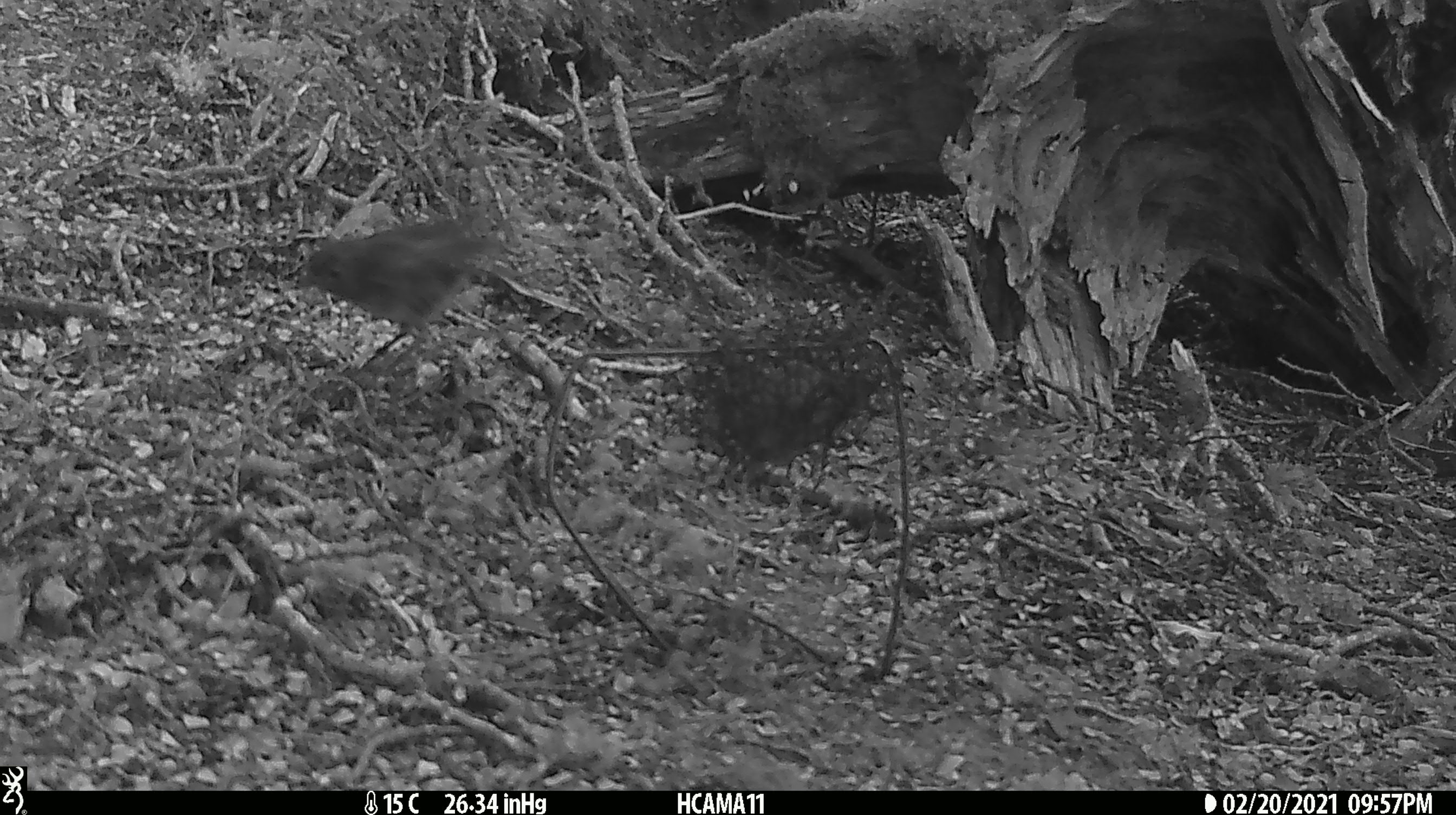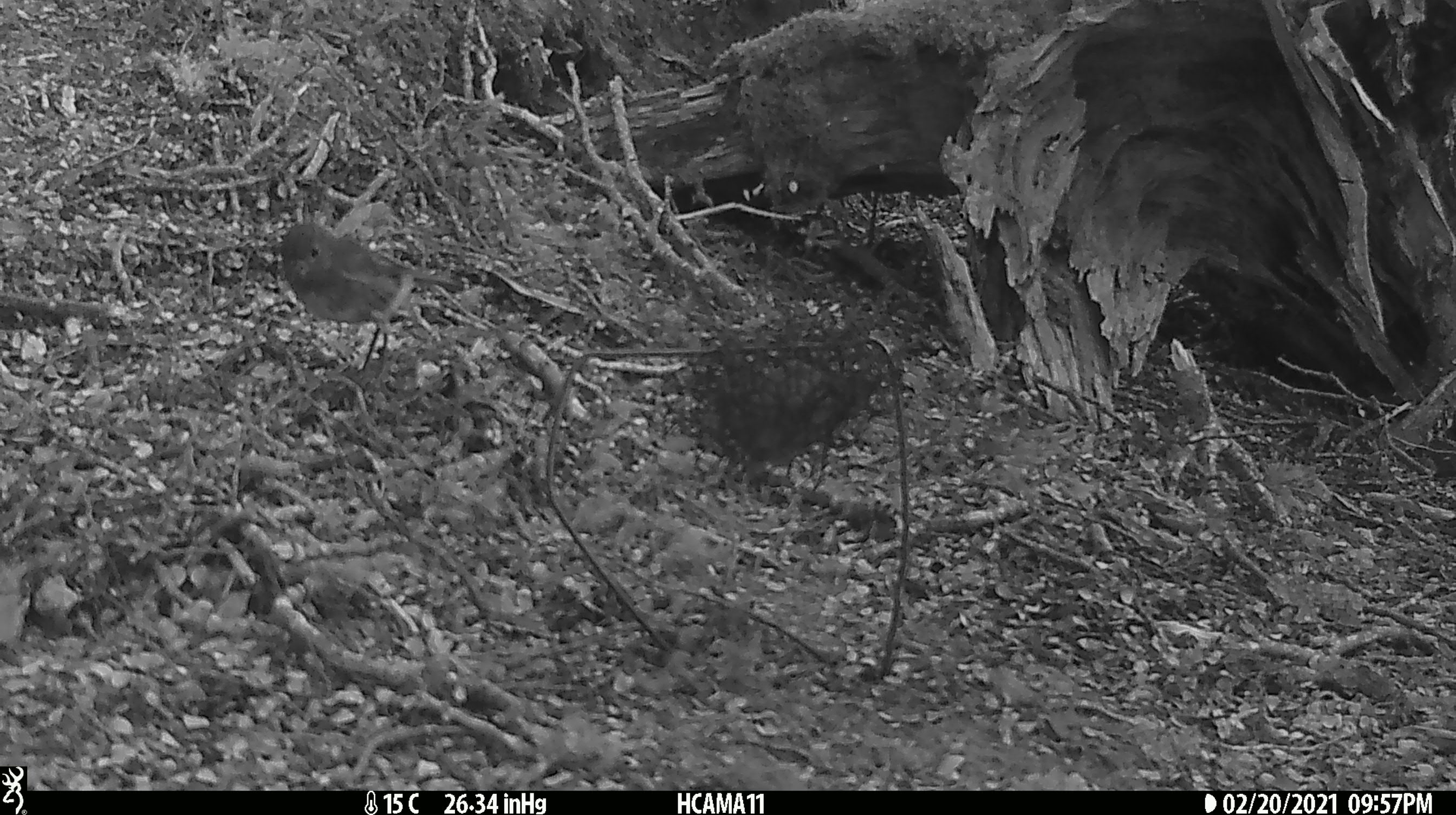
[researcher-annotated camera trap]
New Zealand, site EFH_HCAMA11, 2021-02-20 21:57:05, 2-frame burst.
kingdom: Animalia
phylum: Chordata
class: Aves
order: Passeriformes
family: Petroicidae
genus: Petroica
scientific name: Petroica australis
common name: new zealand robin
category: robin